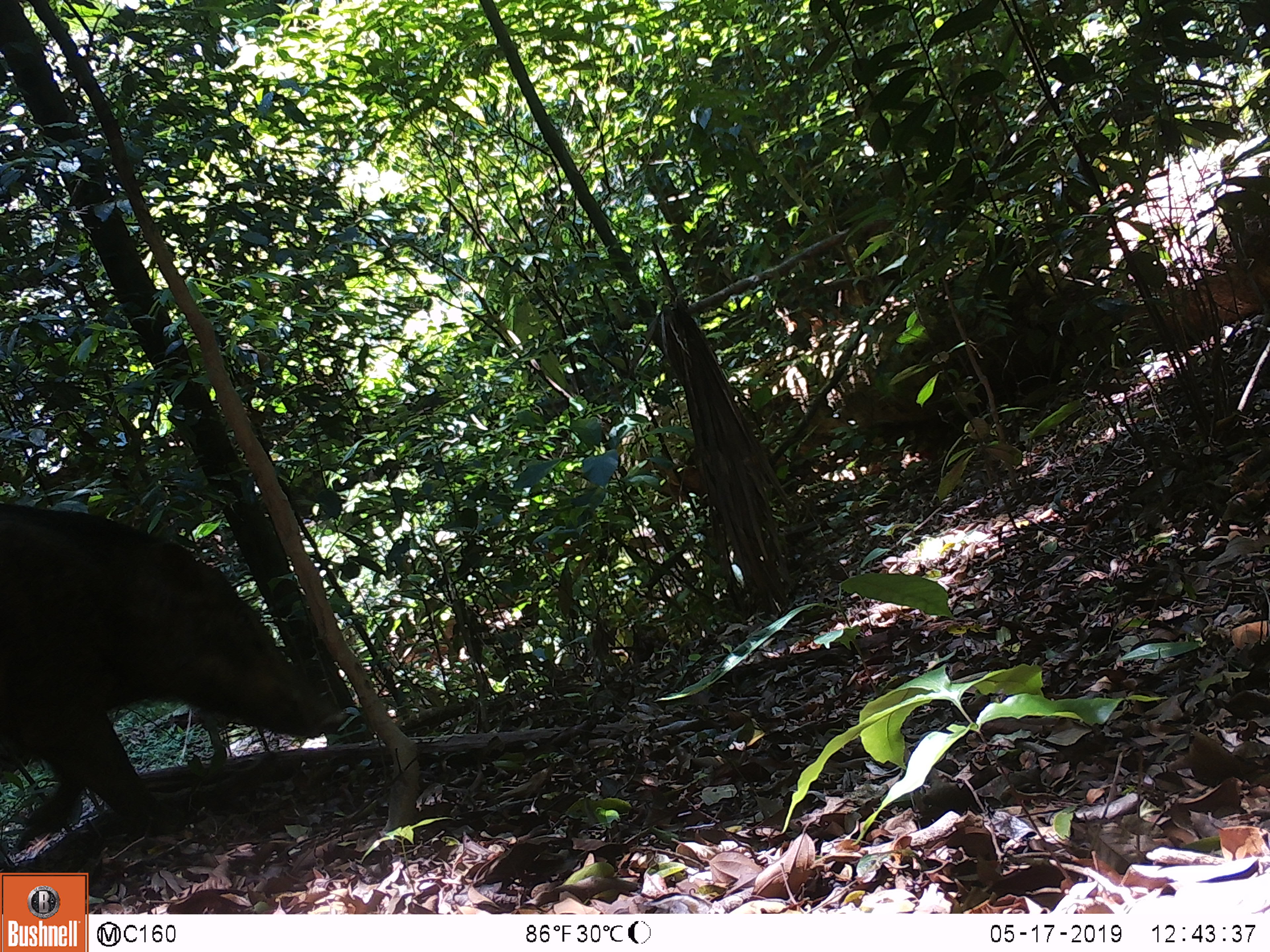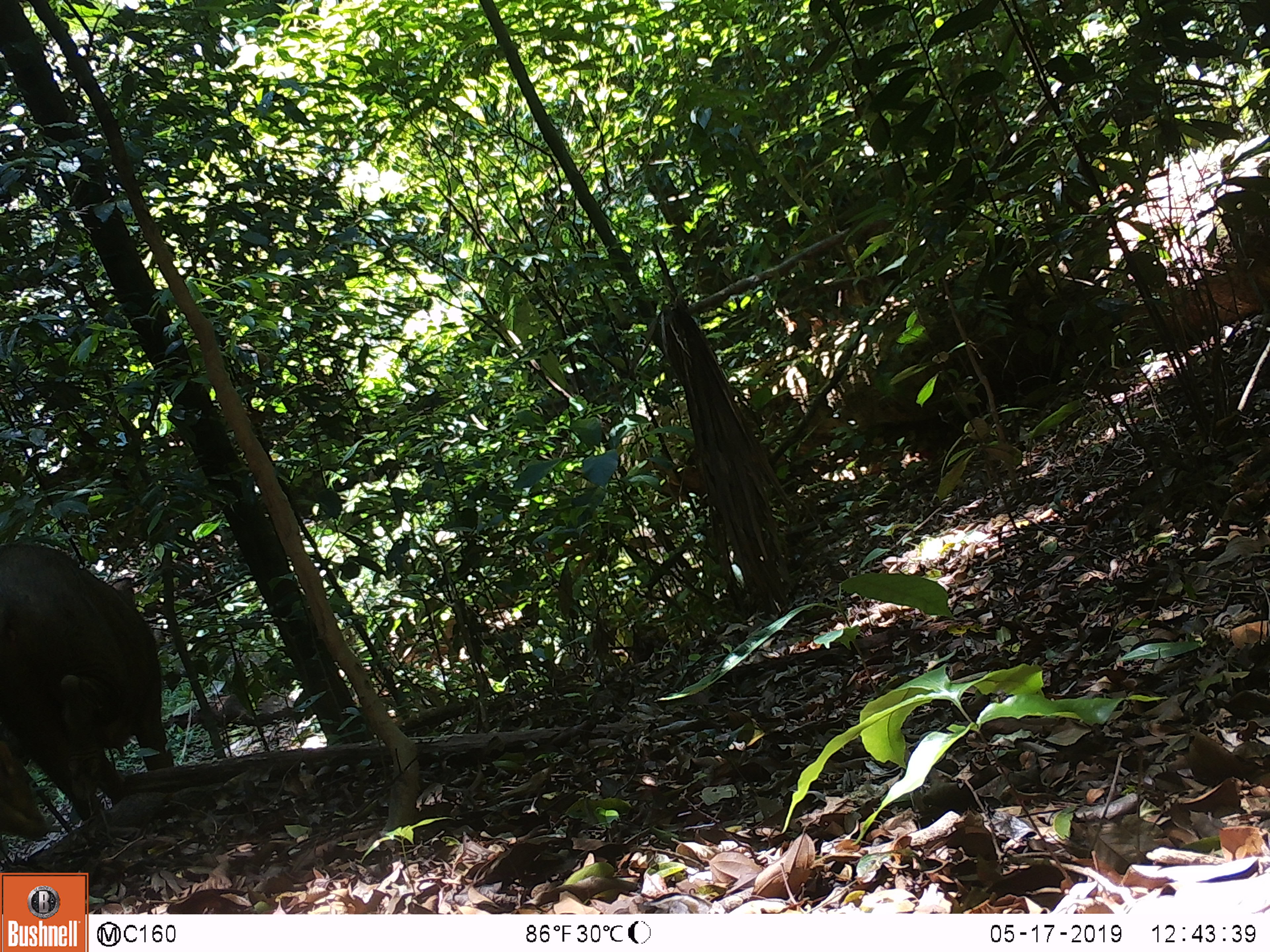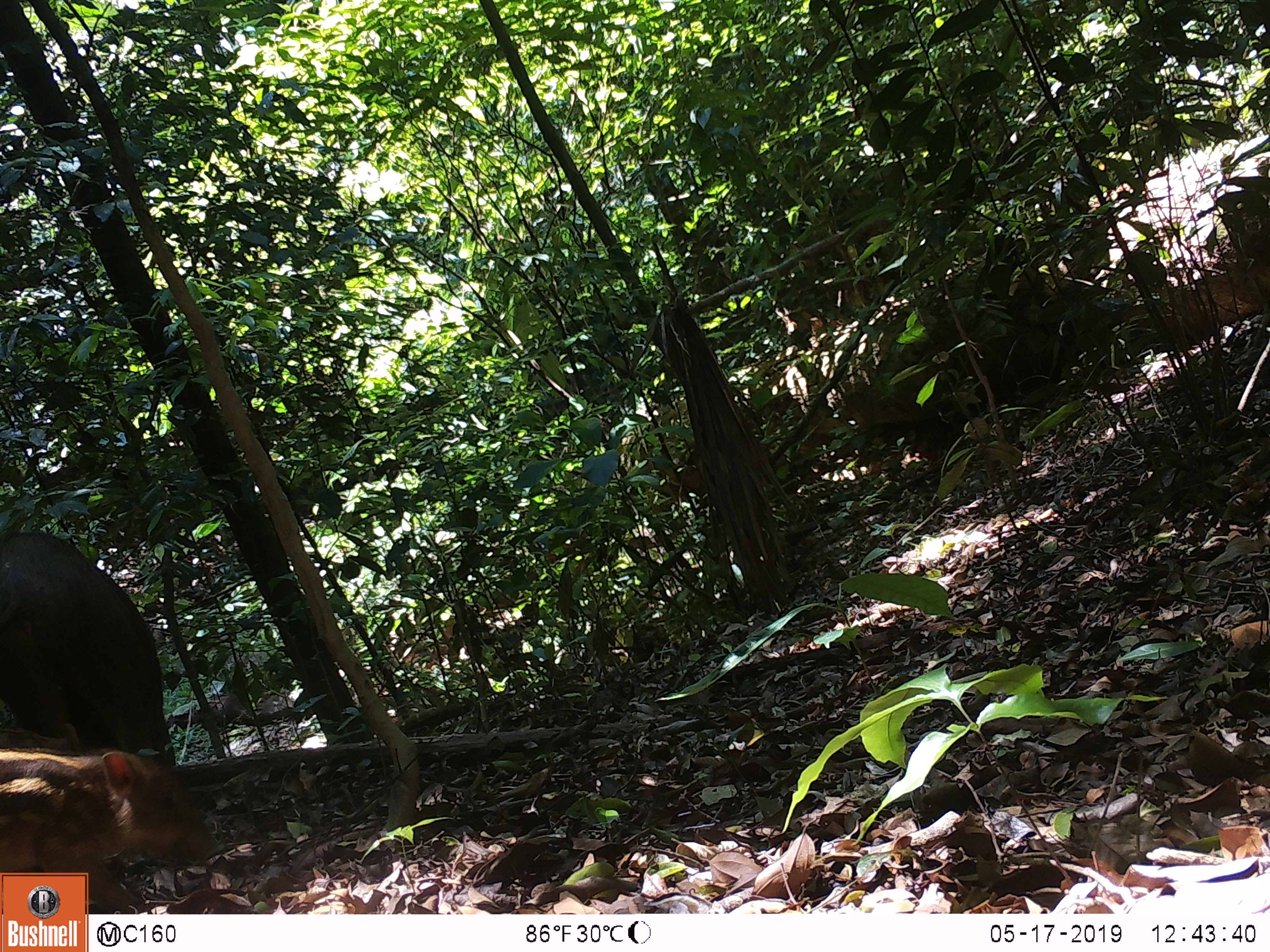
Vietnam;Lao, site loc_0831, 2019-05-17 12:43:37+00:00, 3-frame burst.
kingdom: Animalia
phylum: Chordata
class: Mammalia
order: Artiodactyla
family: Suidae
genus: Sus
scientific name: Sus scrofa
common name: eurasian wild pig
Eurasian wild pig (Sus scrofa). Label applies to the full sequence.